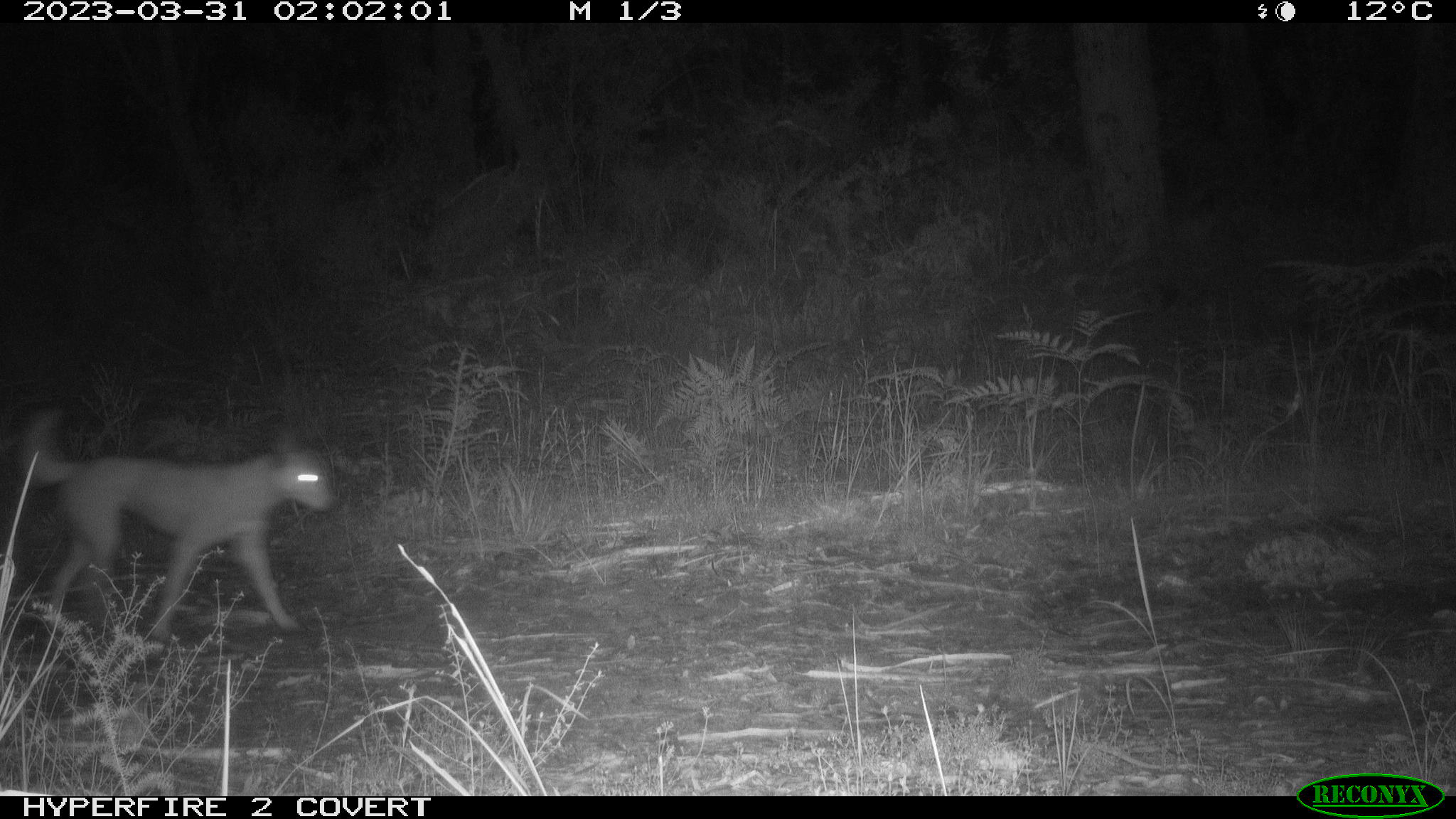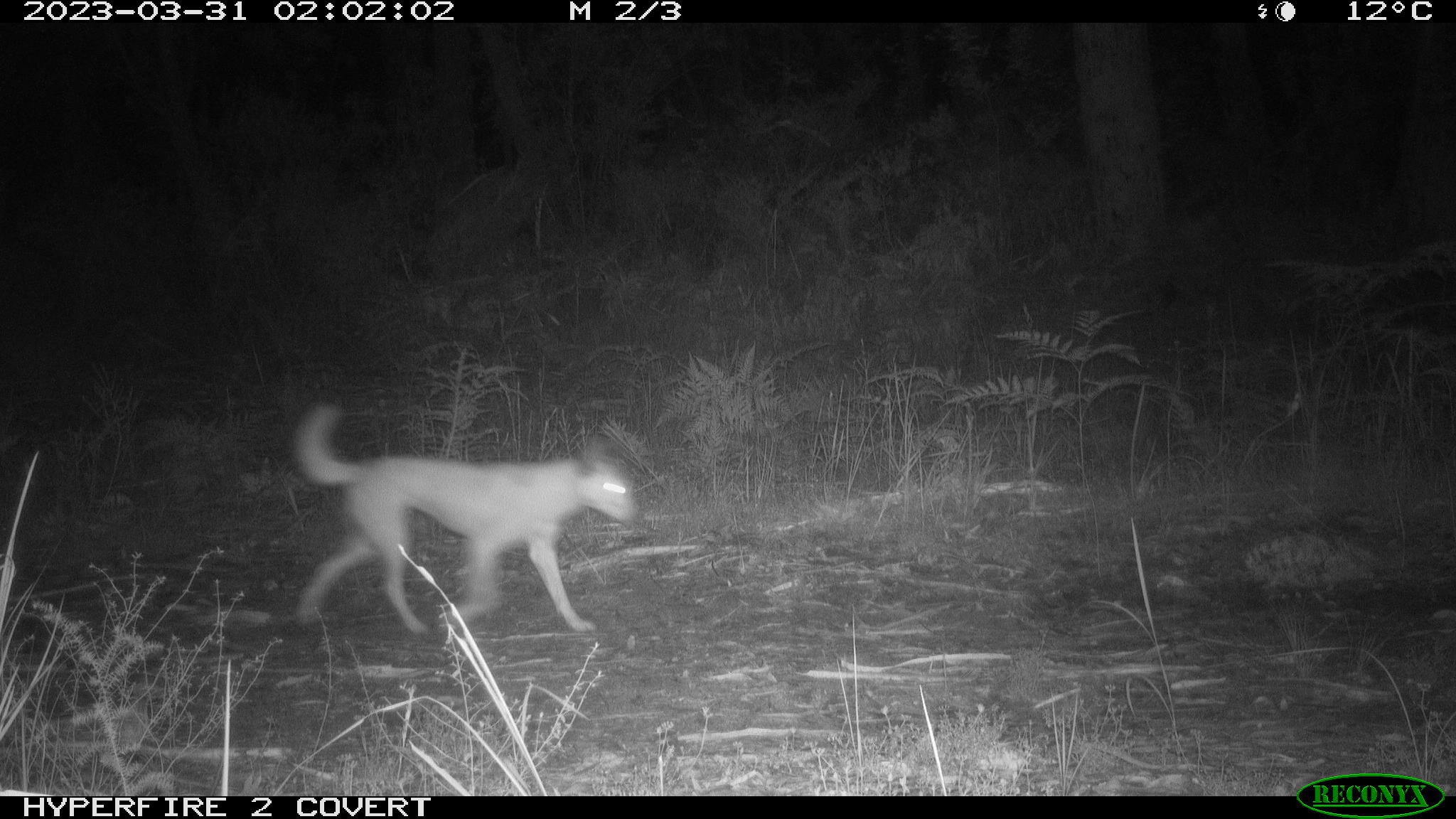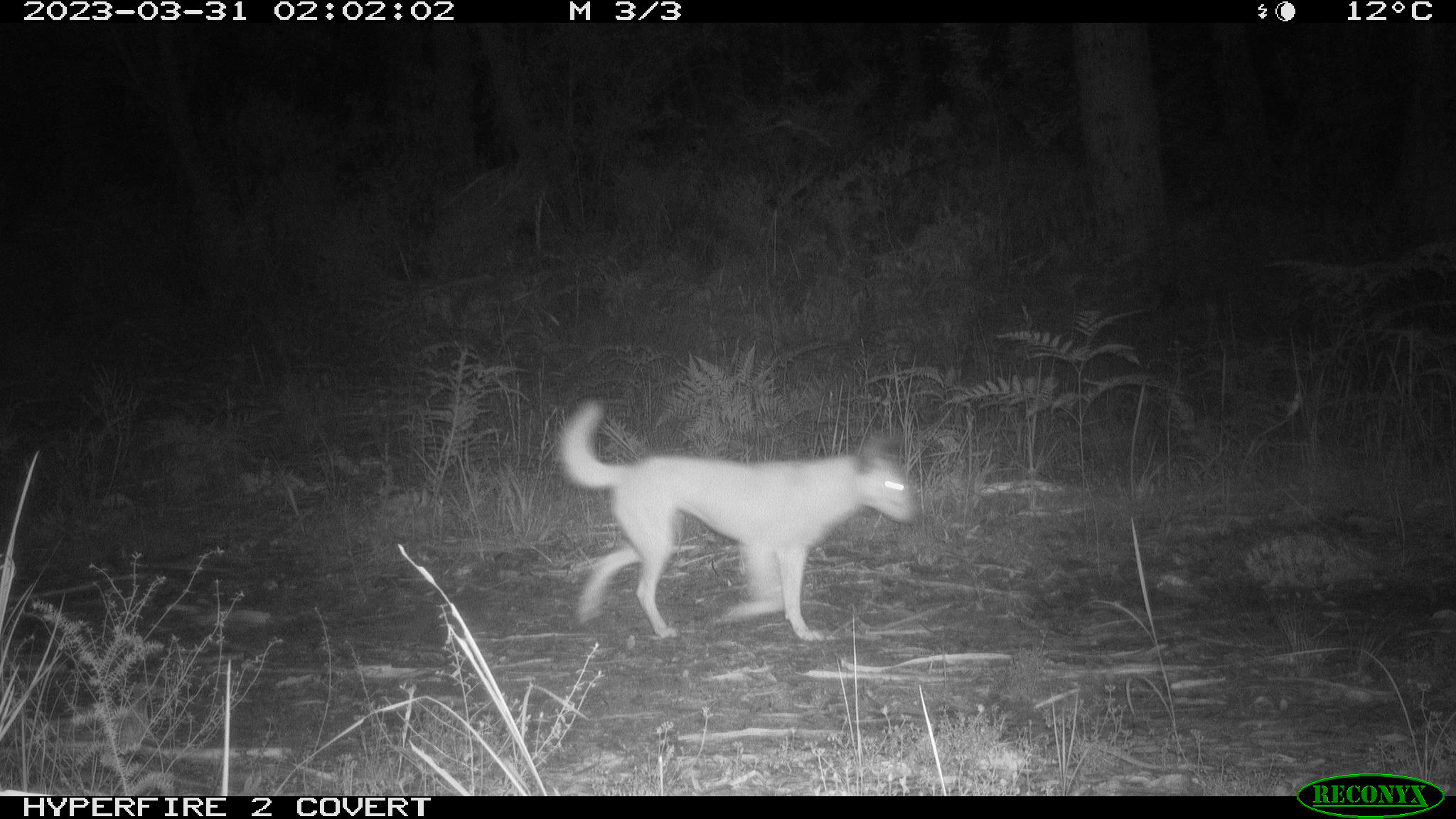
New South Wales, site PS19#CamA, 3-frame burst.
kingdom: Animalia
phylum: Chordata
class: Mammalia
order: Carnivora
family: Canidae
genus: Canis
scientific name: Canis familiaris dingo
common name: dingo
Dingo (Canis familiaris dingo).